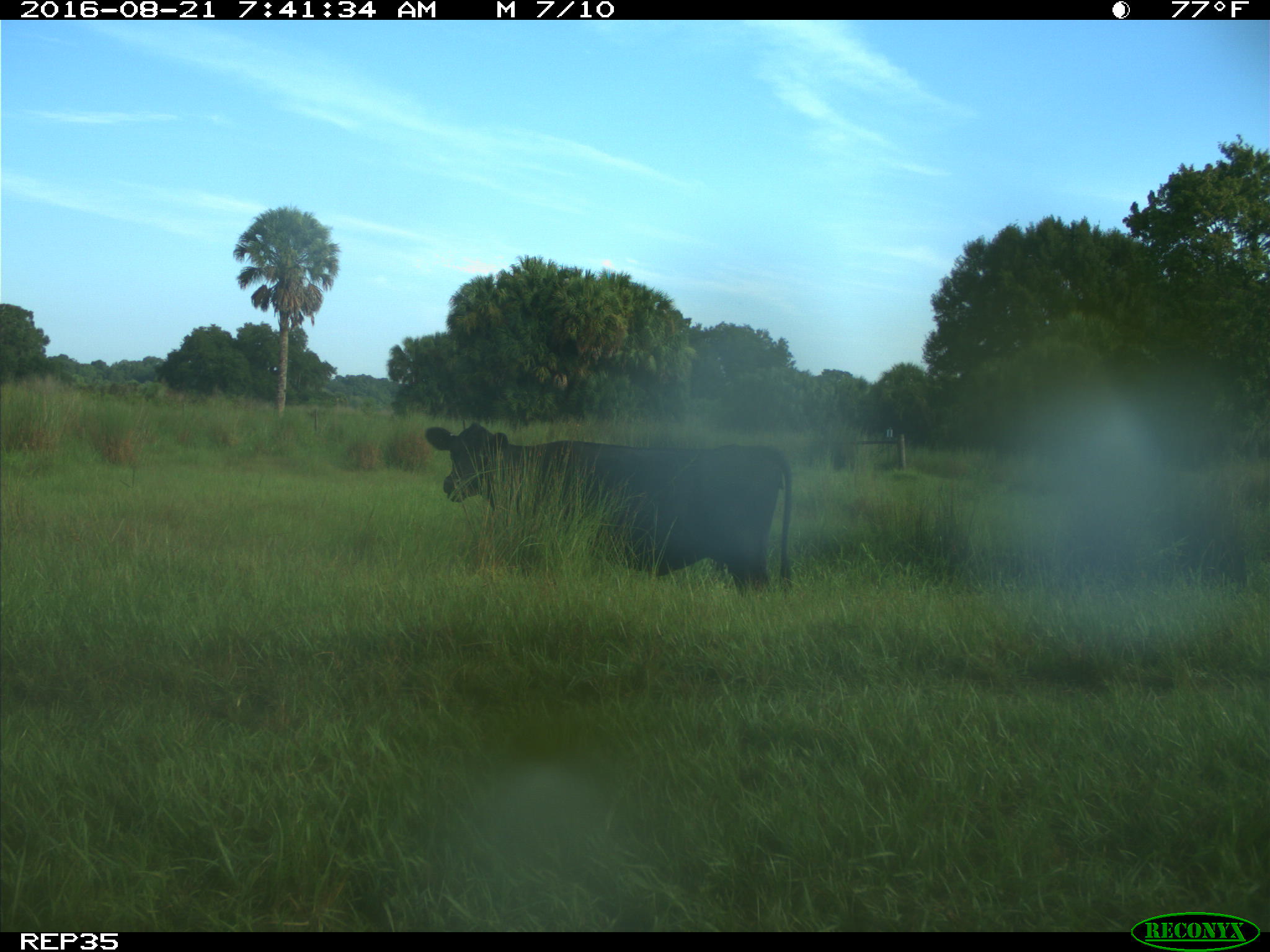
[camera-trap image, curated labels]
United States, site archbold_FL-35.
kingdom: Animalia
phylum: Chordata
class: Mammalia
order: Artiodactyla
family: Bovidae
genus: Bos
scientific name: Bos taurus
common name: domestic cow